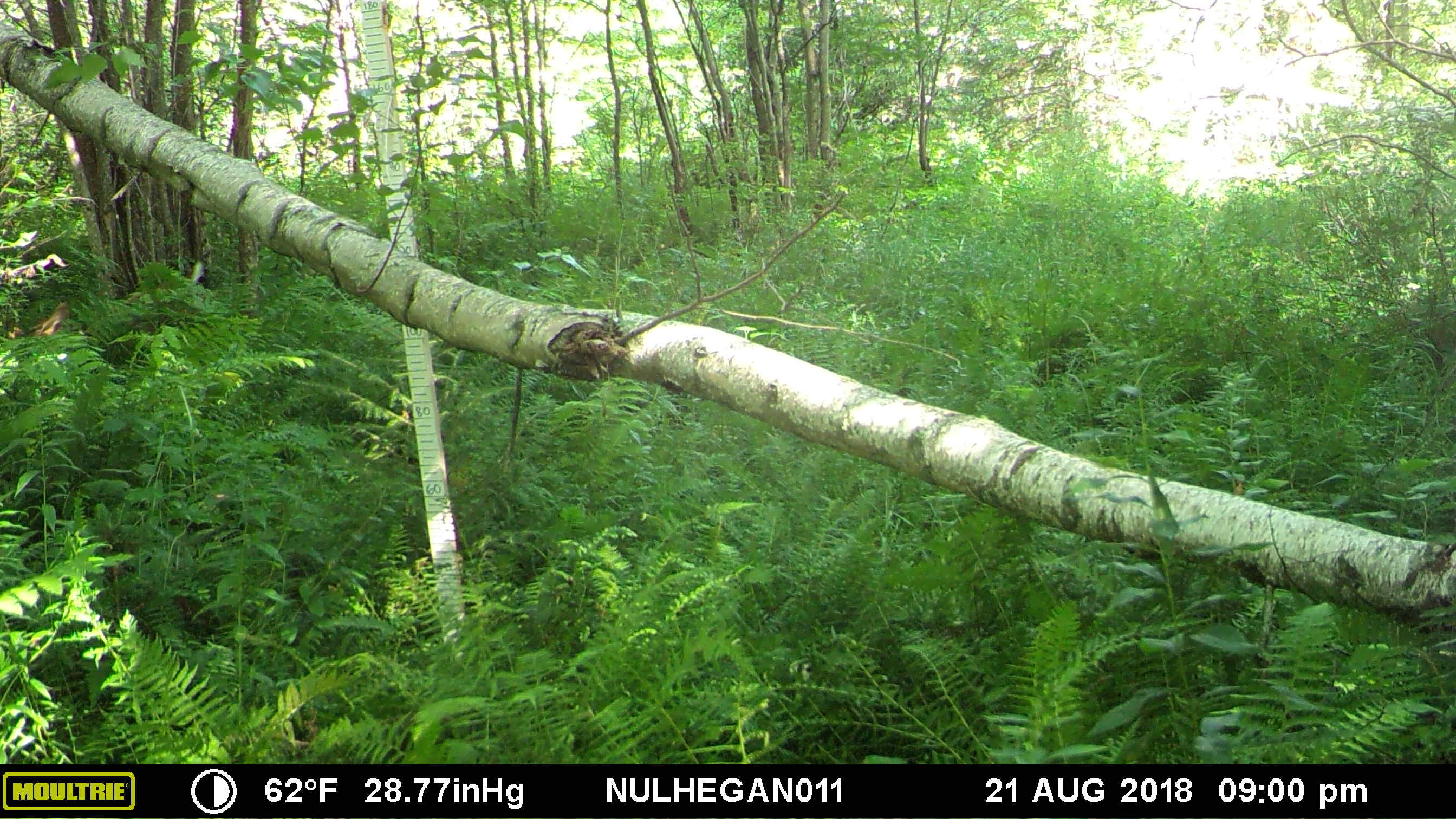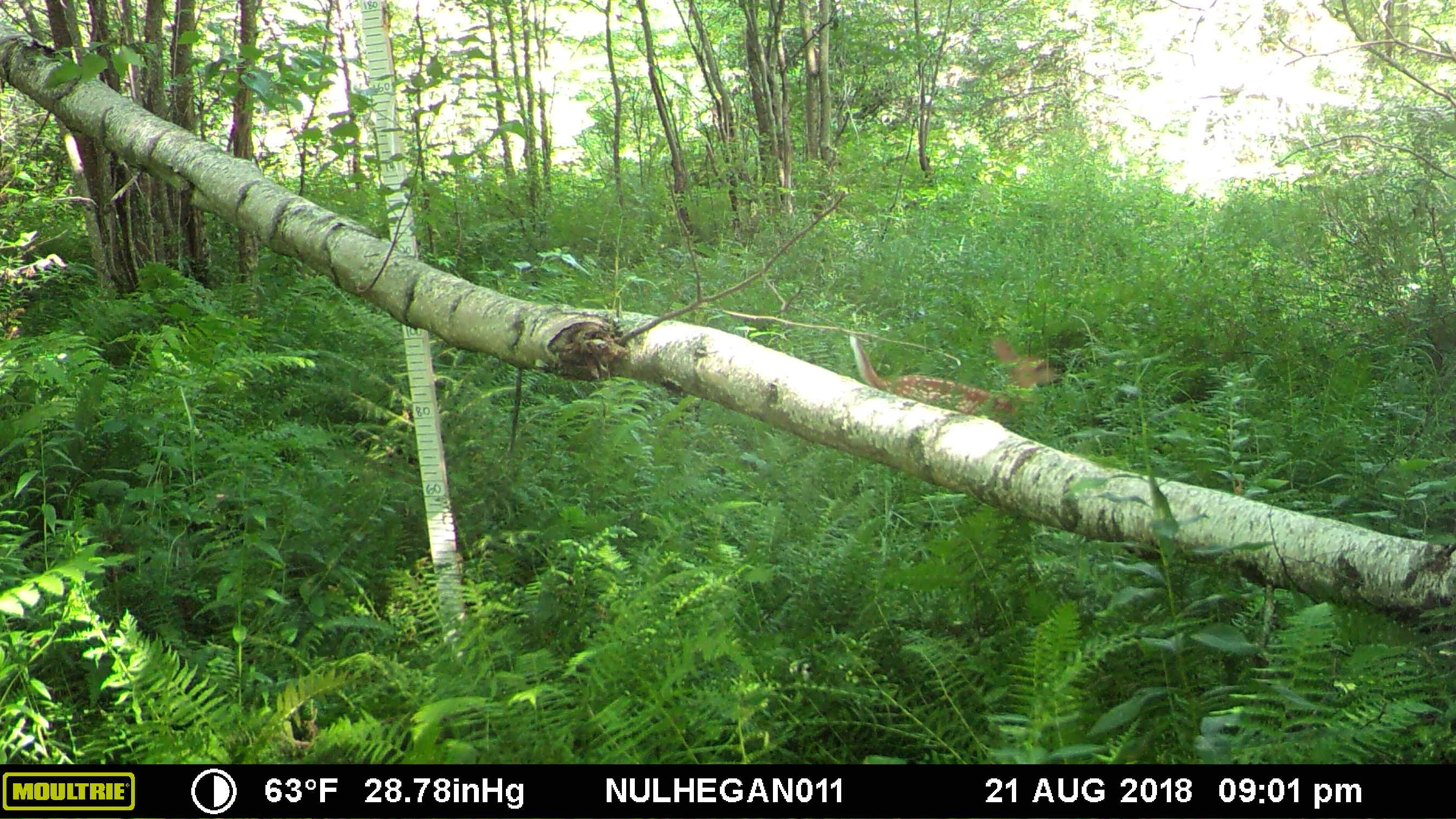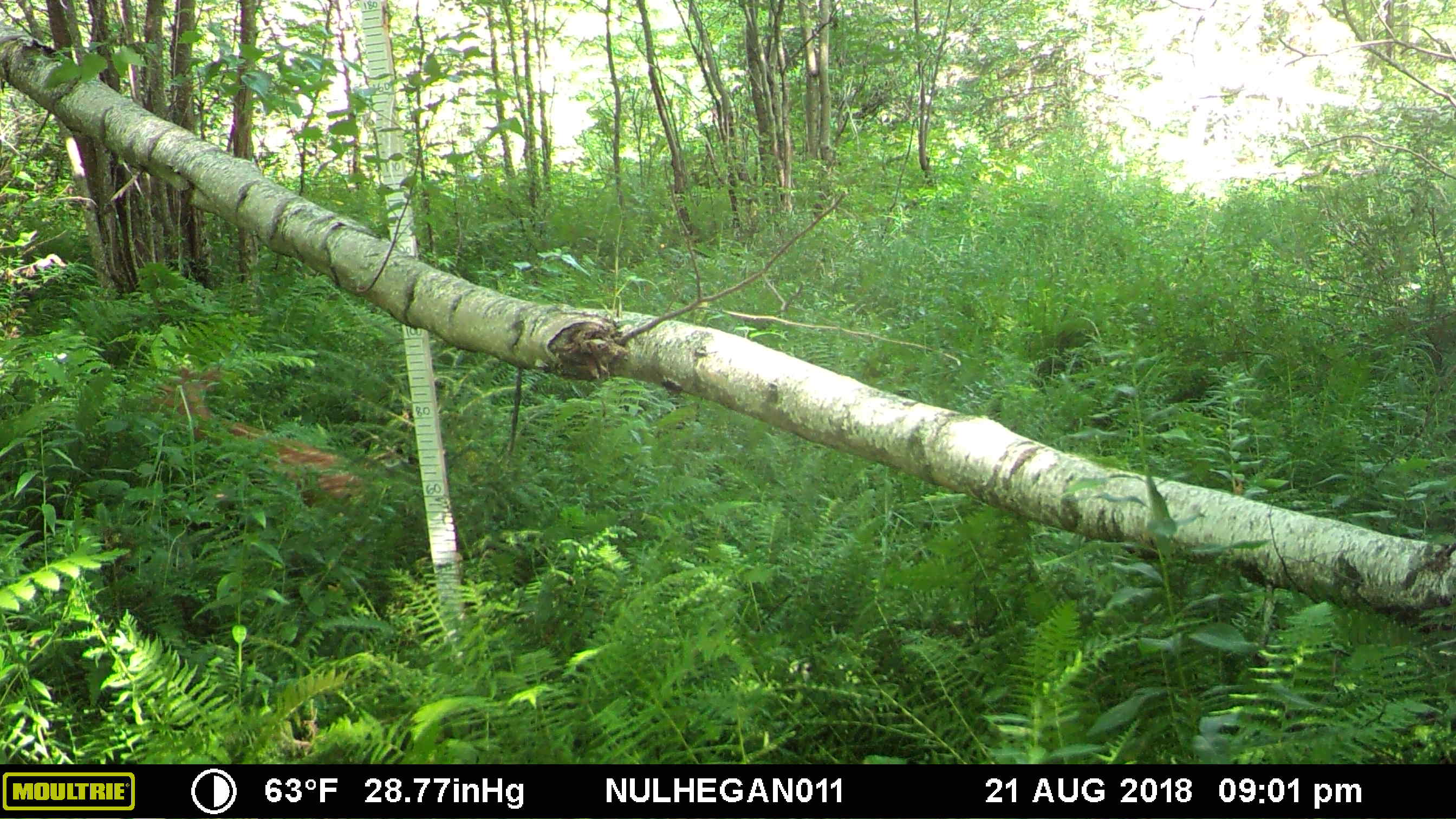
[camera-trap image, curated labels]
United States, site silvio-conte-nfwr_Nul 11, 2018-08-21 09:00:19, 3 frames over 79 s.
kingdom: Animalia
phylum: Chordata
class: Mammalia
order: Artiodactyla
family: Cervidae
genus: Odocoileus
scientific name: Odocoileus virginianus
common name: white-tailed deer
White-tailed deer (Odocoileus virginianus).